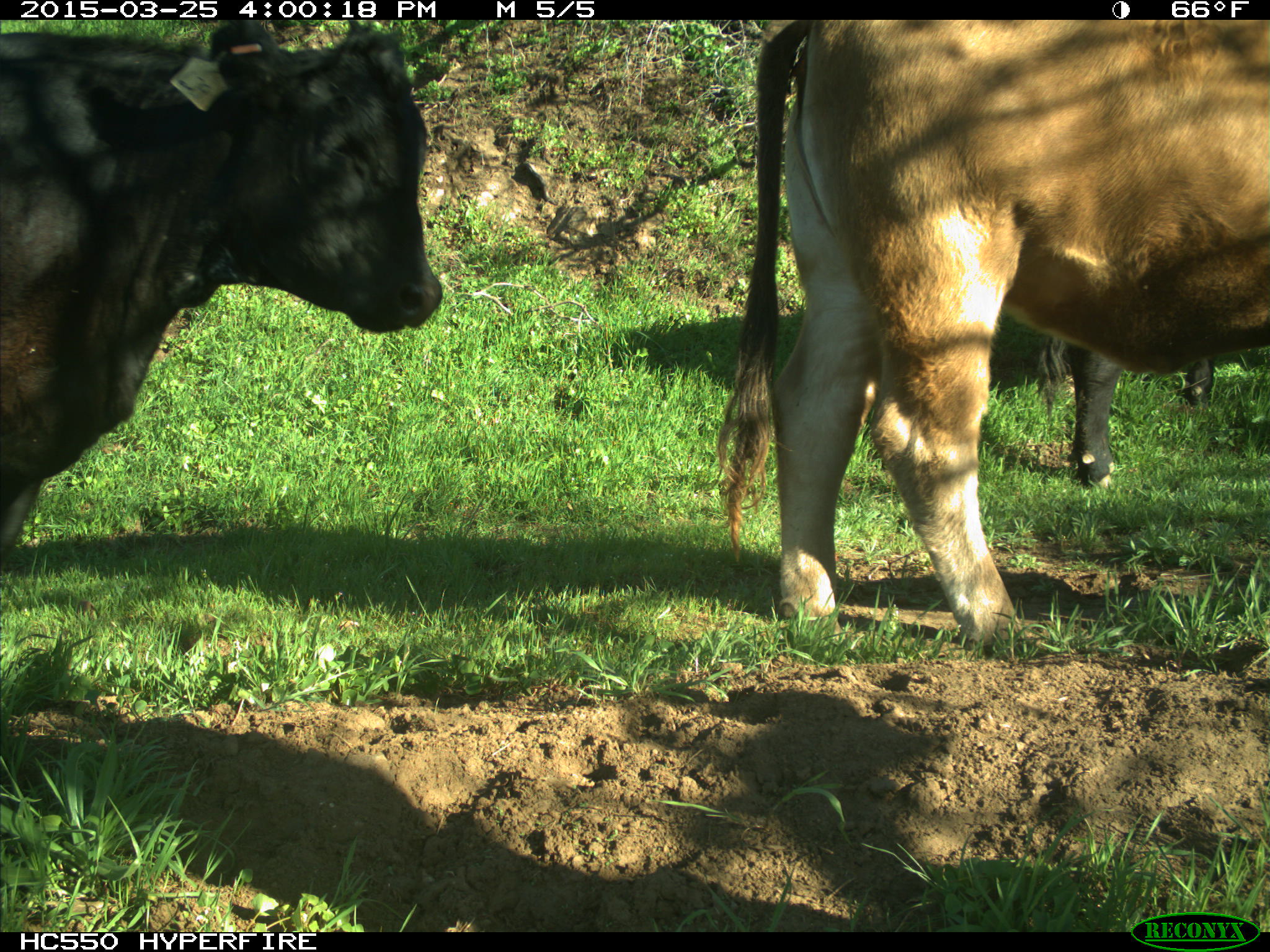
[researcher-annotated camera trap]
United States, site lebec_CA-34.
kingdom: Animalia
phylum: Chordata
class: Mammalia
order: Artiodactyla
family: Bovidae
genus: Bos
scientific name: Bos taurus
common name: domestic cow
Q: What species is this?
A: Bos taurus (domestic cow).